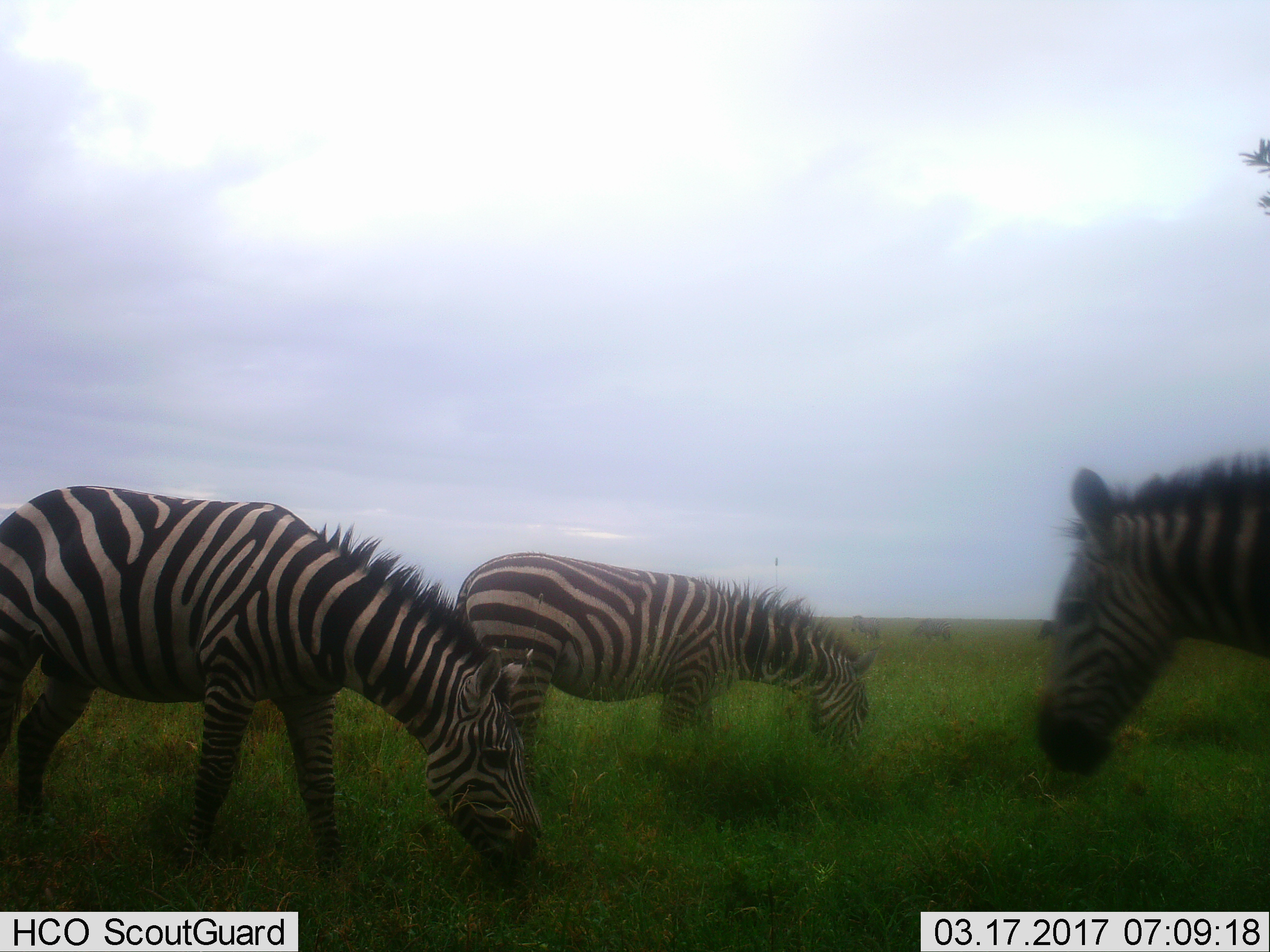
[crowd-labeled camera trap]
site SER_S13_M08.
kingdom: Animalia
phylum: Chordata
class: Mammalia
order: Perissodactyla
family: Equidae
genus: Equus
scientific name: Equus quagga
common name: plains zebra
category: zebraplains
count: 3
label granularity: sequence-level